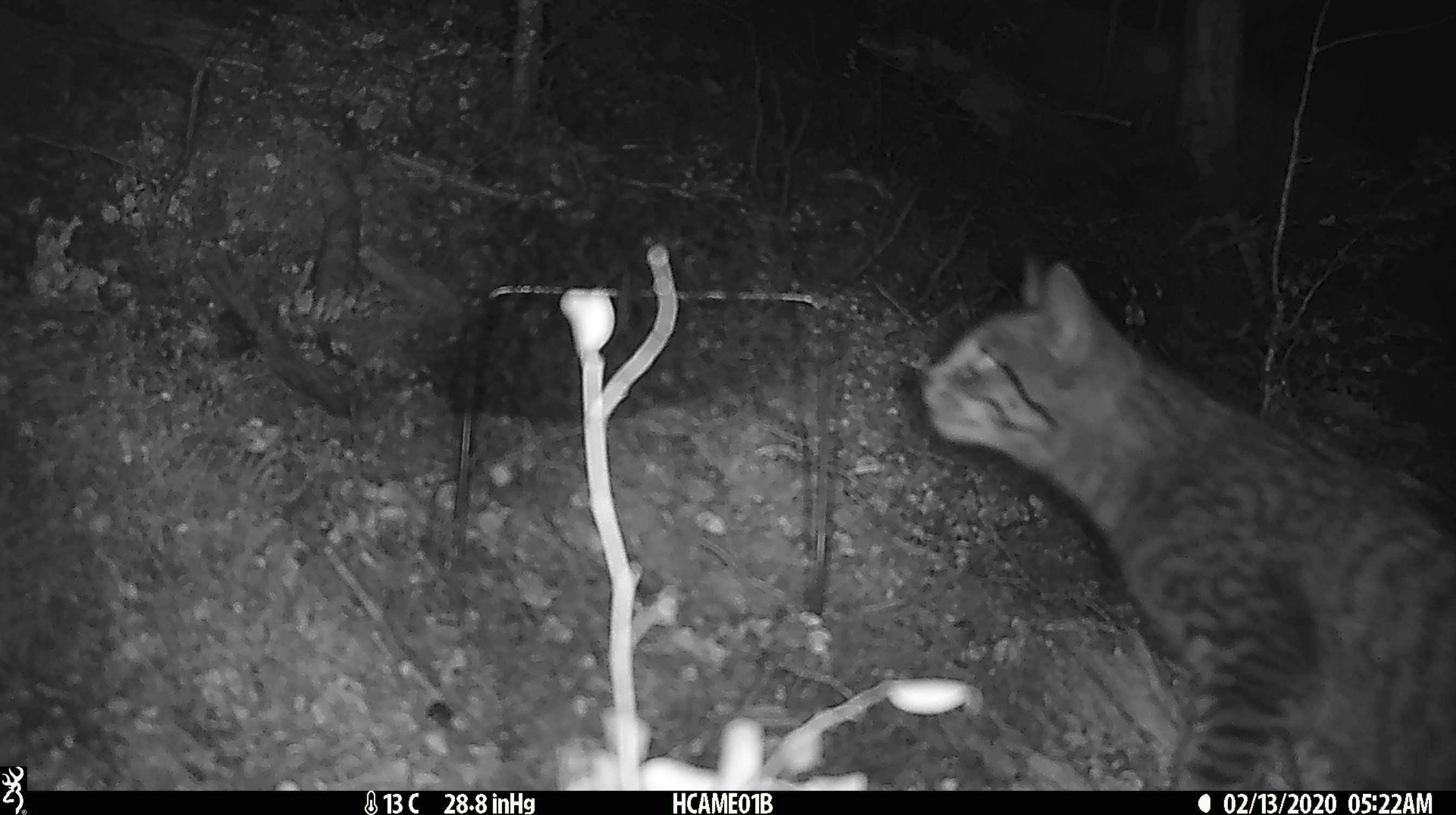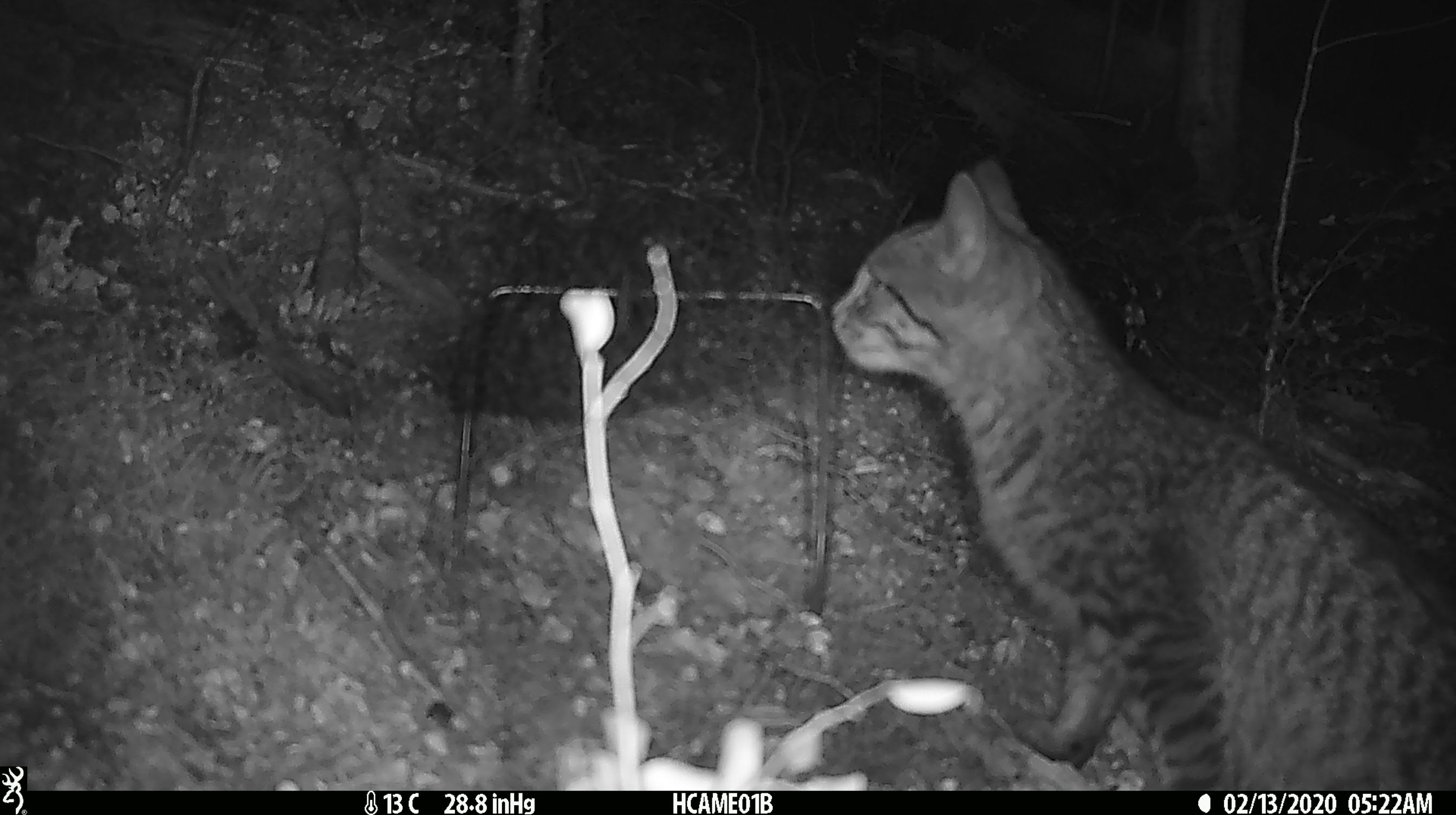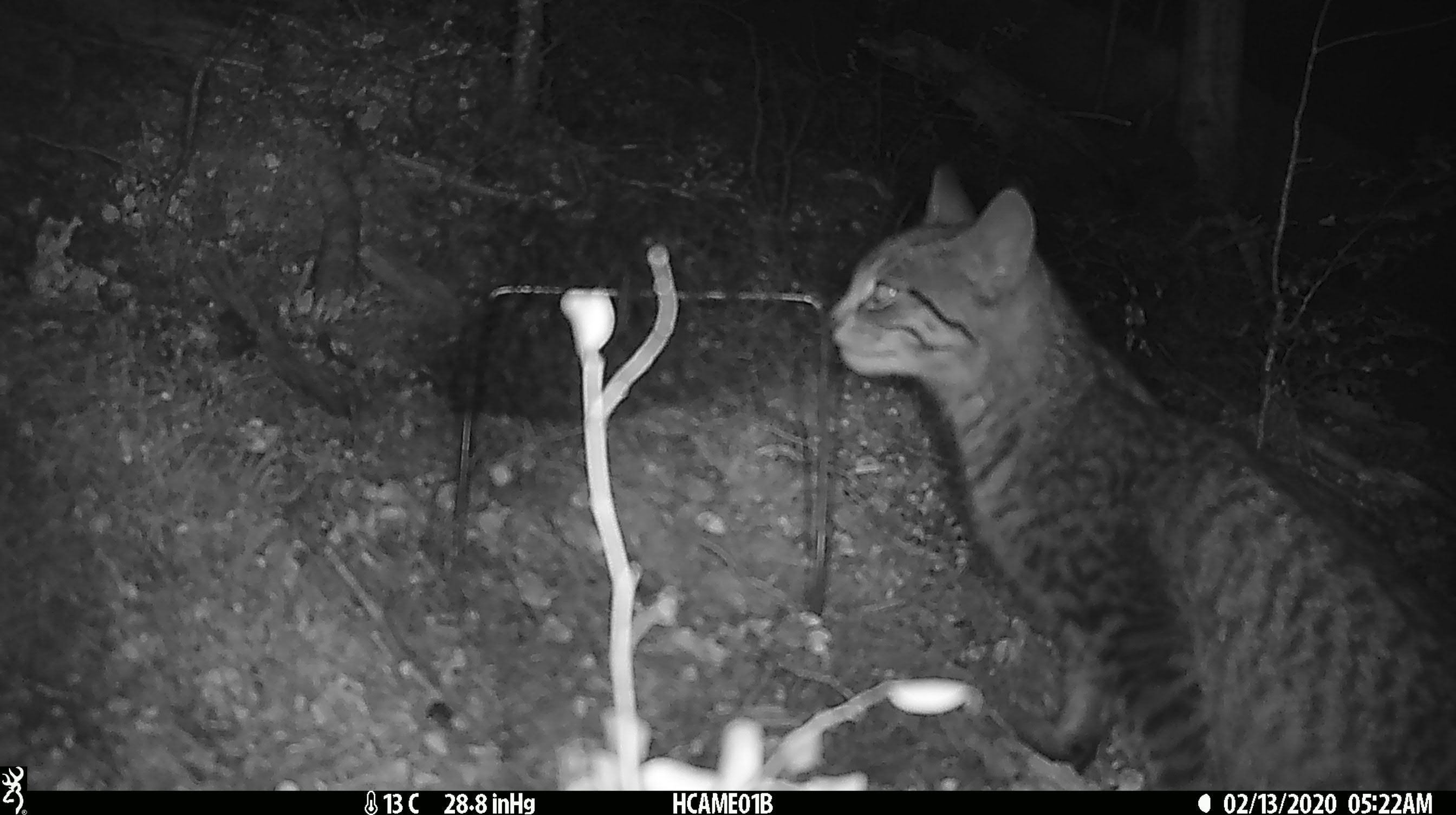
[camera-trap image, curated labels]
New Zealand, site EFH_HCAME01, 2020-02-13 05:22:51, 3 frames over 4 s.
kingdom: Animalia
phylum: Chordata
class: Mammalia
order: Carnivora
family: Felidae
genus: Felis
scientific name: Felis catus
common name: domestic cat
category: cat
Cat (domestic cat) (Felis catus).